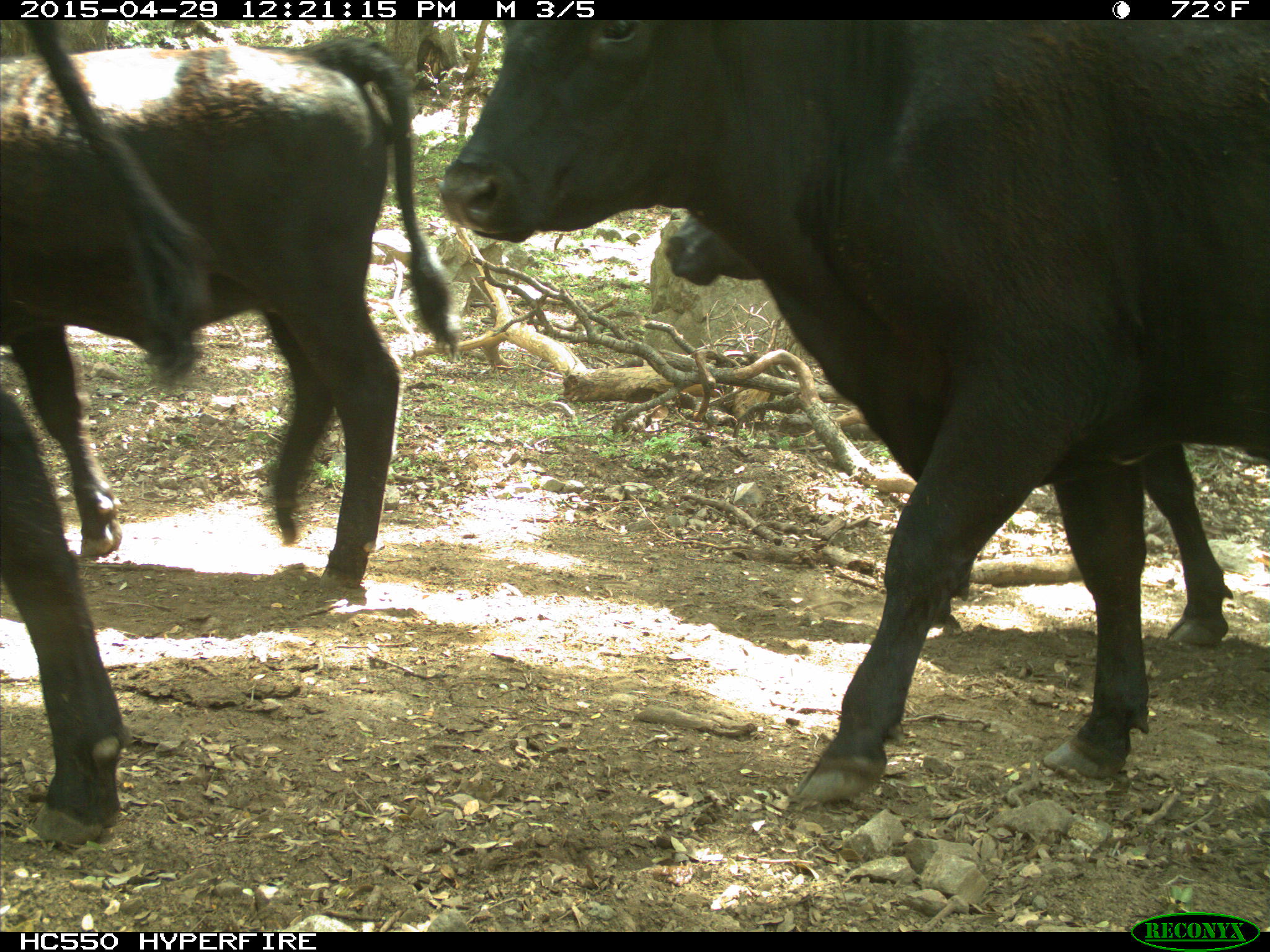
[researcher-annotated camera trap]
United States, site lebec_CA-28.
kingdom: Animalia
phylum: Chordata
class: Mammalia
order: Artiodactyla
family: Bovidae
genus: Bos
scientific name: Bos taurus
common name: domestic cow